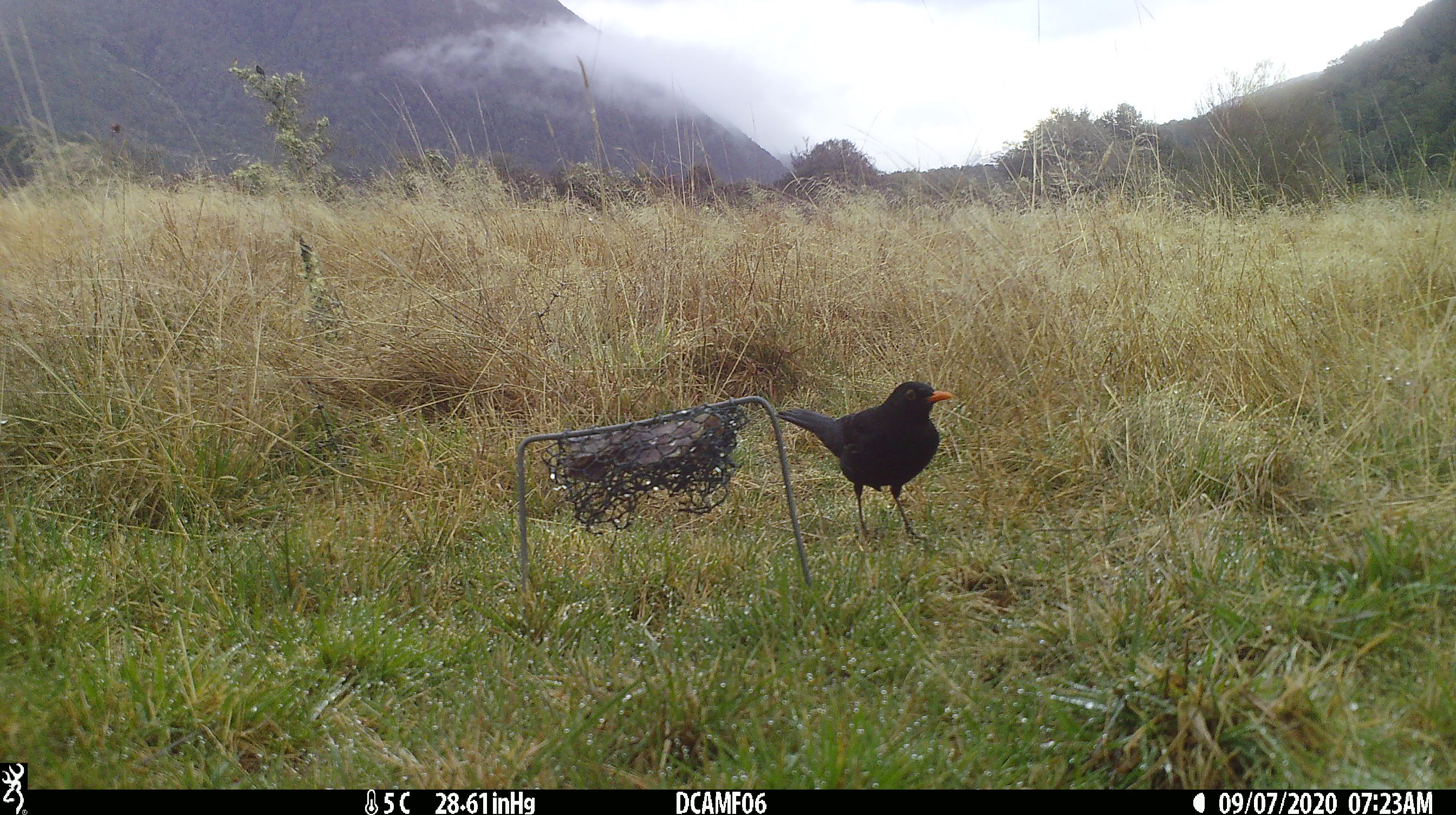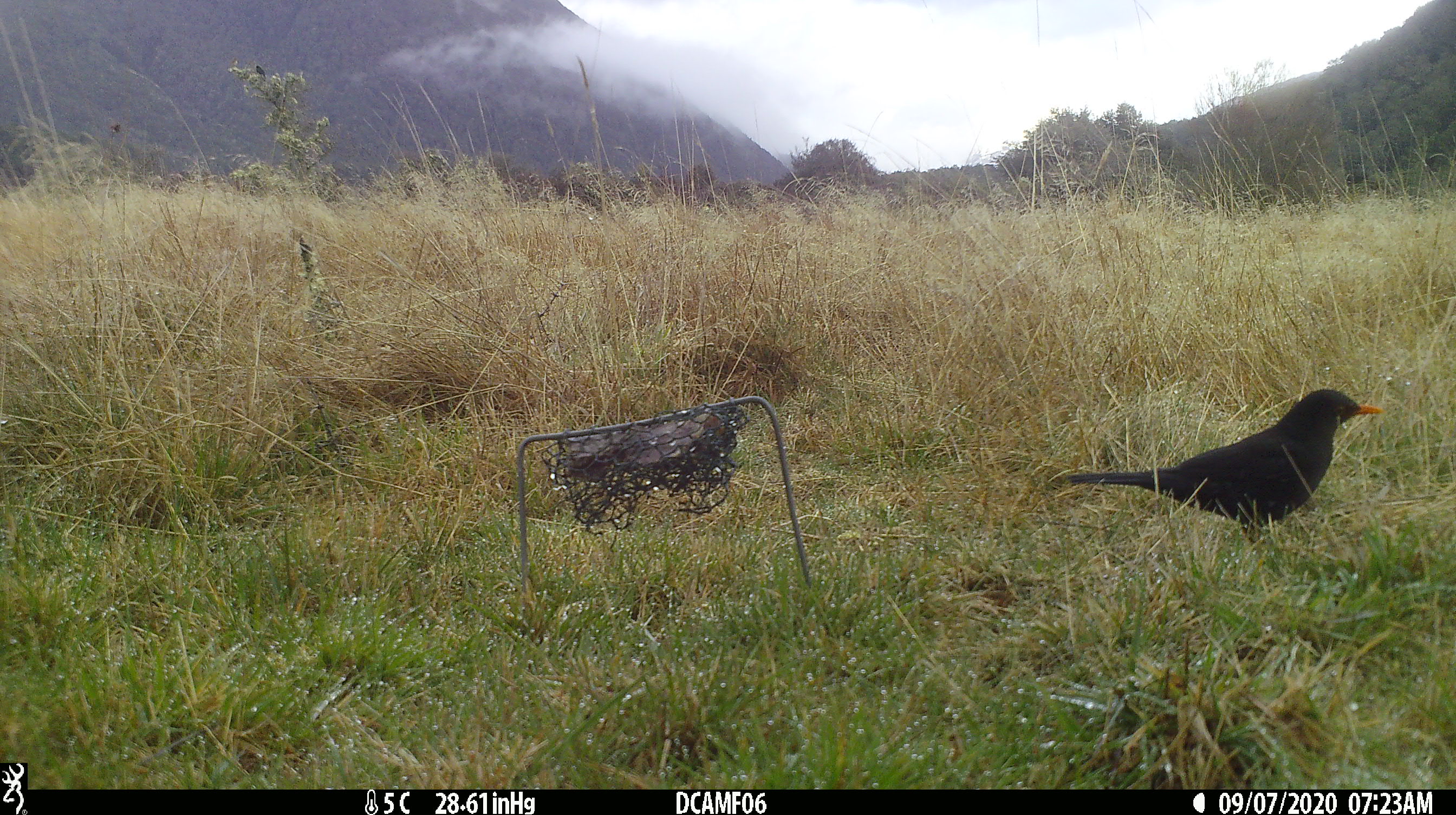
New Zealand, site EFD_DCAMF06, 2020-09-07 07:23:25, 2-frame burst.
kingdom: Animalia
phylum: Chordata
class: Aves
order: Passeriformes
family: Turdidae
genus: Turdus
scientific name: Turdus merula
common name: eurasian blackbird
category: blackbird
Blackbird (eurasian blackbird) (Turdus merula).